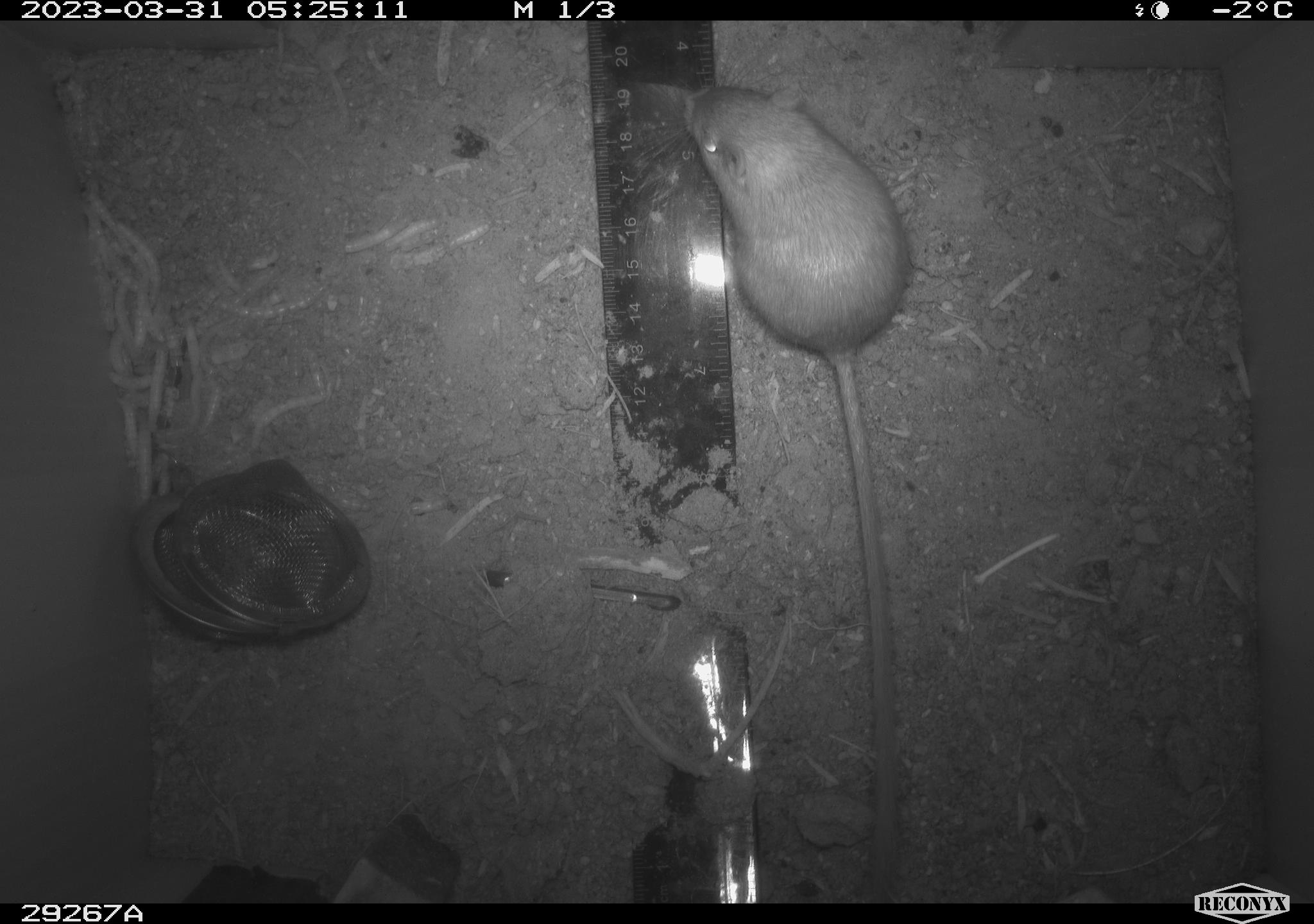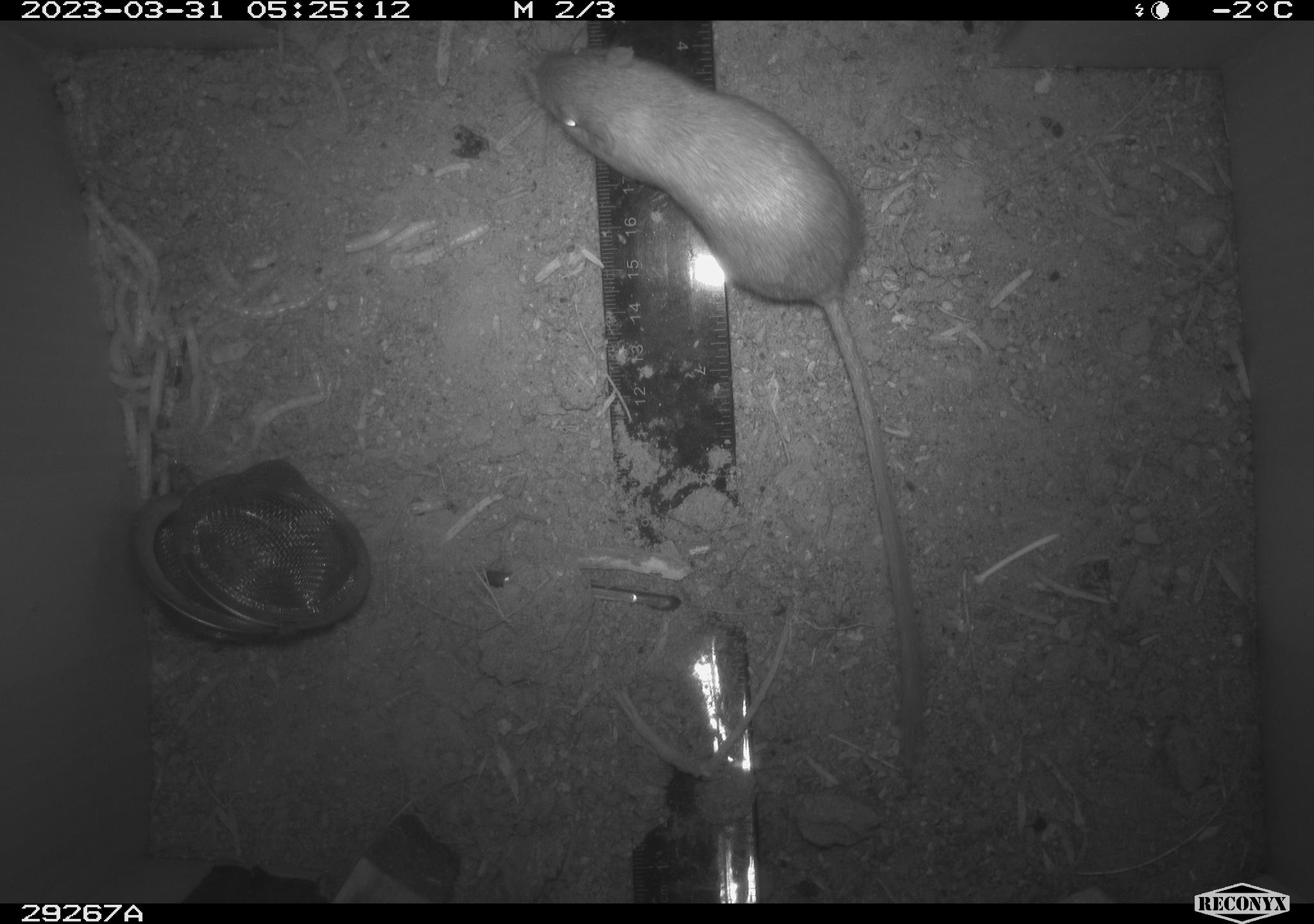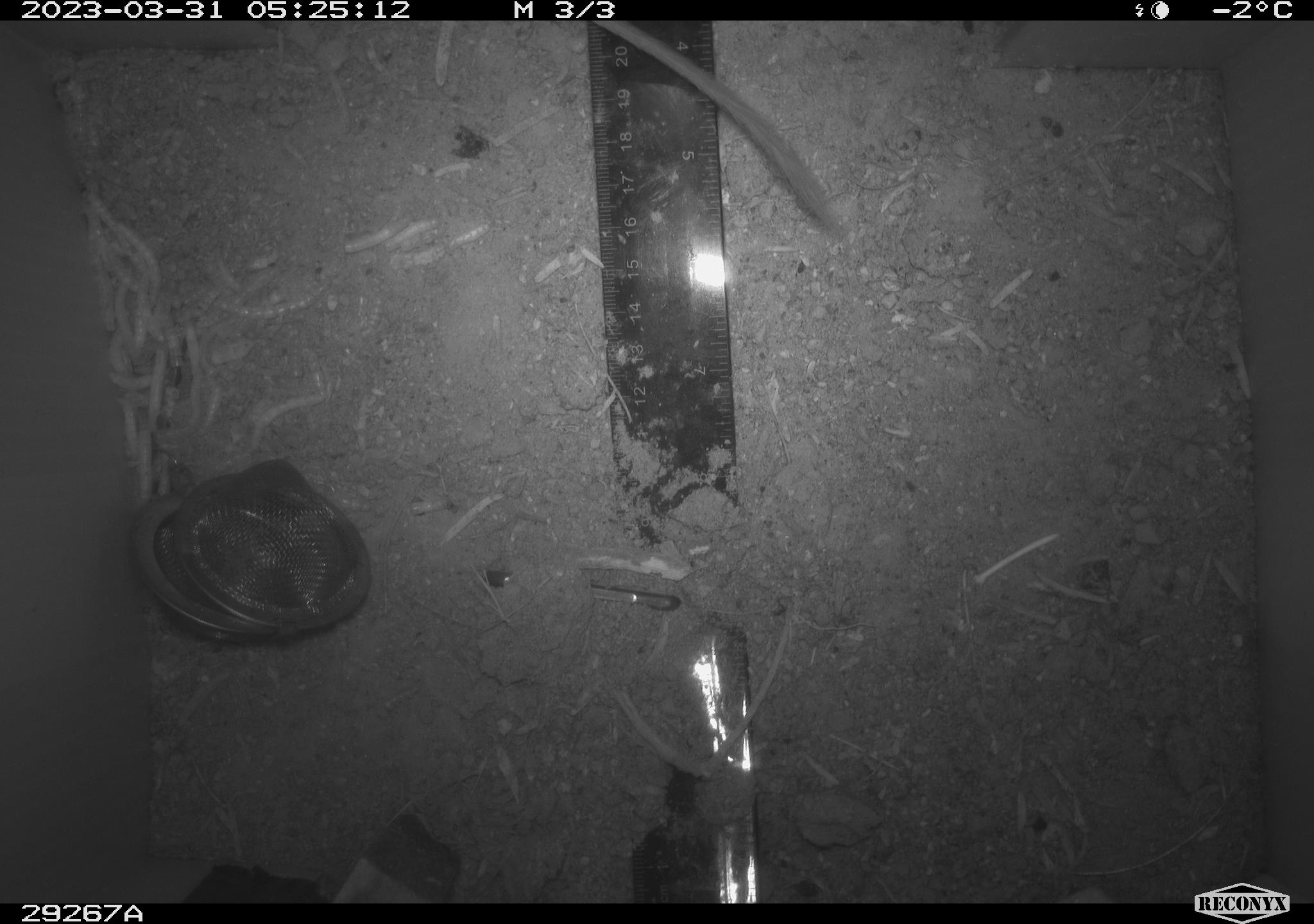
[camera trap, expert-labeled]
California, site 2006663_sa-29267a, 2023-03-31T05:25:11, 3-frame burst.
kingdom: Animalia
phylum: Chordata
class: Mammalia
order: Rodentia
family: Heteromyidae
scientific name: Heteromyidae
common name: kangaroo rats and pocket mice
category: heteromyidae family